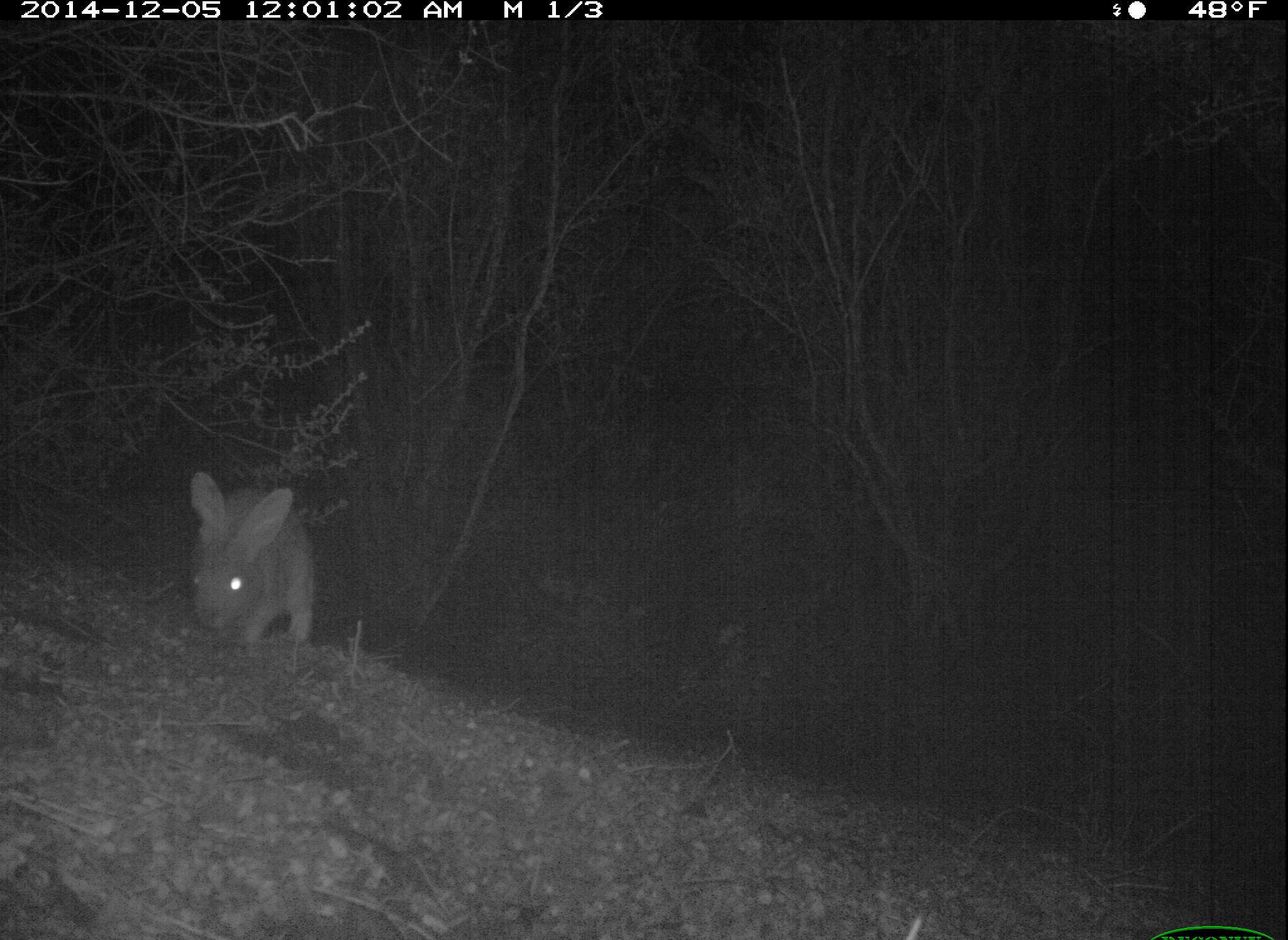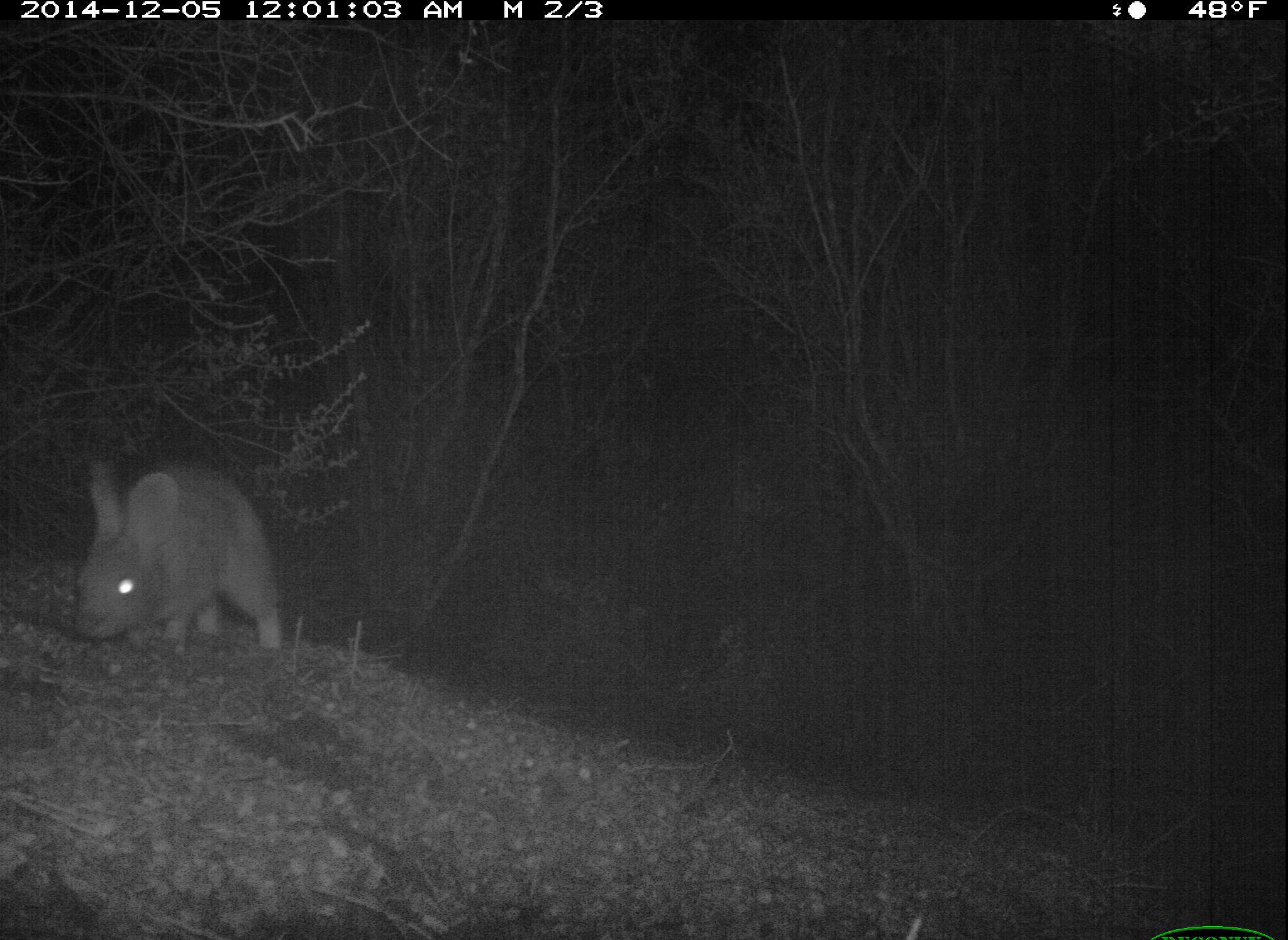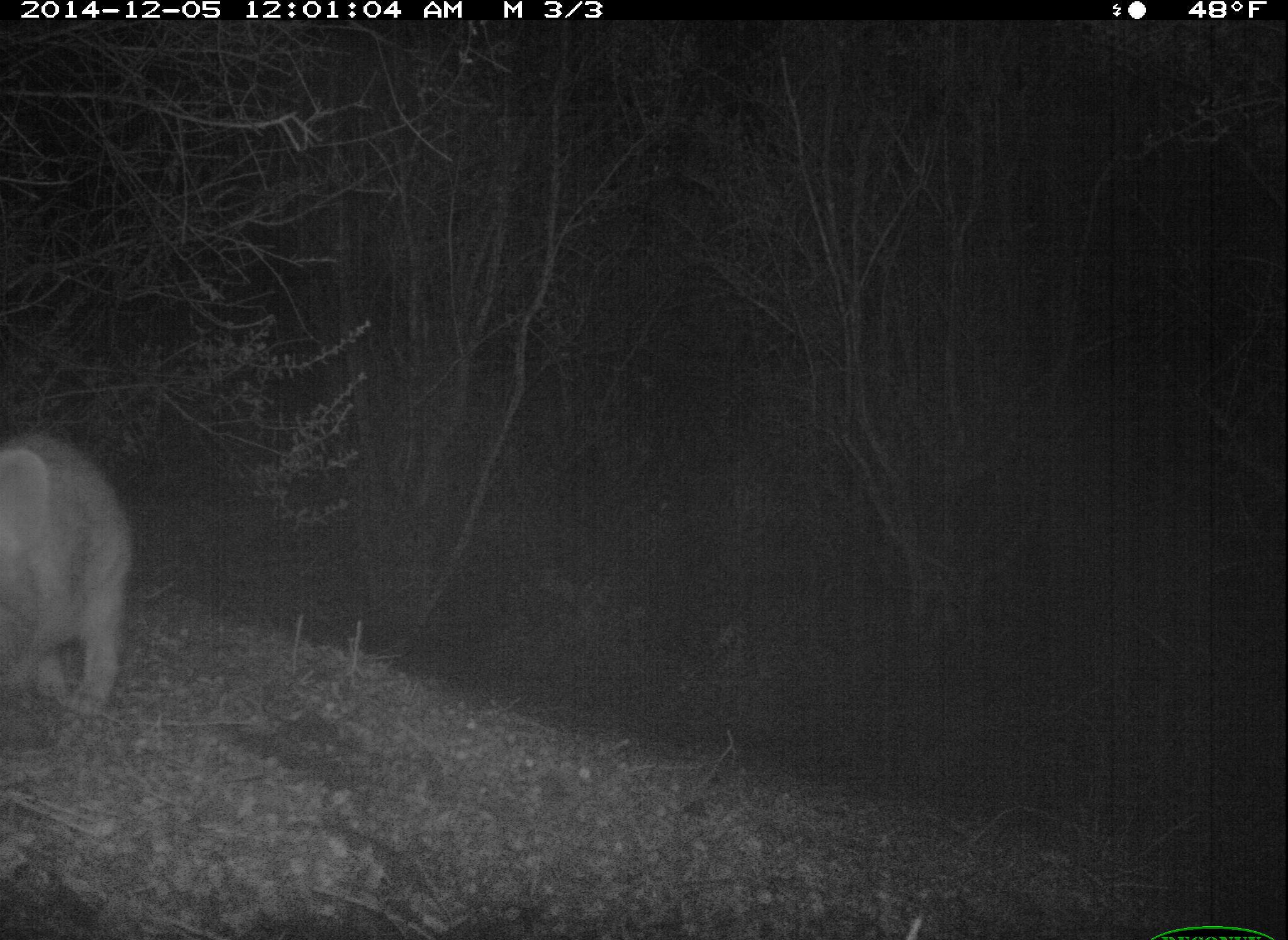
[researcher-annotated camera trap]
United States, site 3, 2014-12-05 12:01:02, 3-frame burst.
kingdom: Animalia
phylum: Chordata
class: Mammalia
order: Lagomorpha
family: Leporidae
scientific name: Leporidae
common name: rabbits and hares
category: rabbit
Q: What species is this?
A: Rabbit (rabbits and hares) (Leporidae).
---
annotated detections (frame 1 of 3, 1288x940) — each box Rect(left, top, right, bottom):
rabbit: Rect(186, 468, 321, 656)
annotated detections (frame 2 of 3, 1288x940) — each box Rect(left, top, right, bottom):
rabbit: Rect(71, 454, 287, 657)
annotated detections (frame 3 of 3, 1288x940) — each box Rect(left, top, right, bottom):
rabbit: Rect(0, 427, 135, 718)